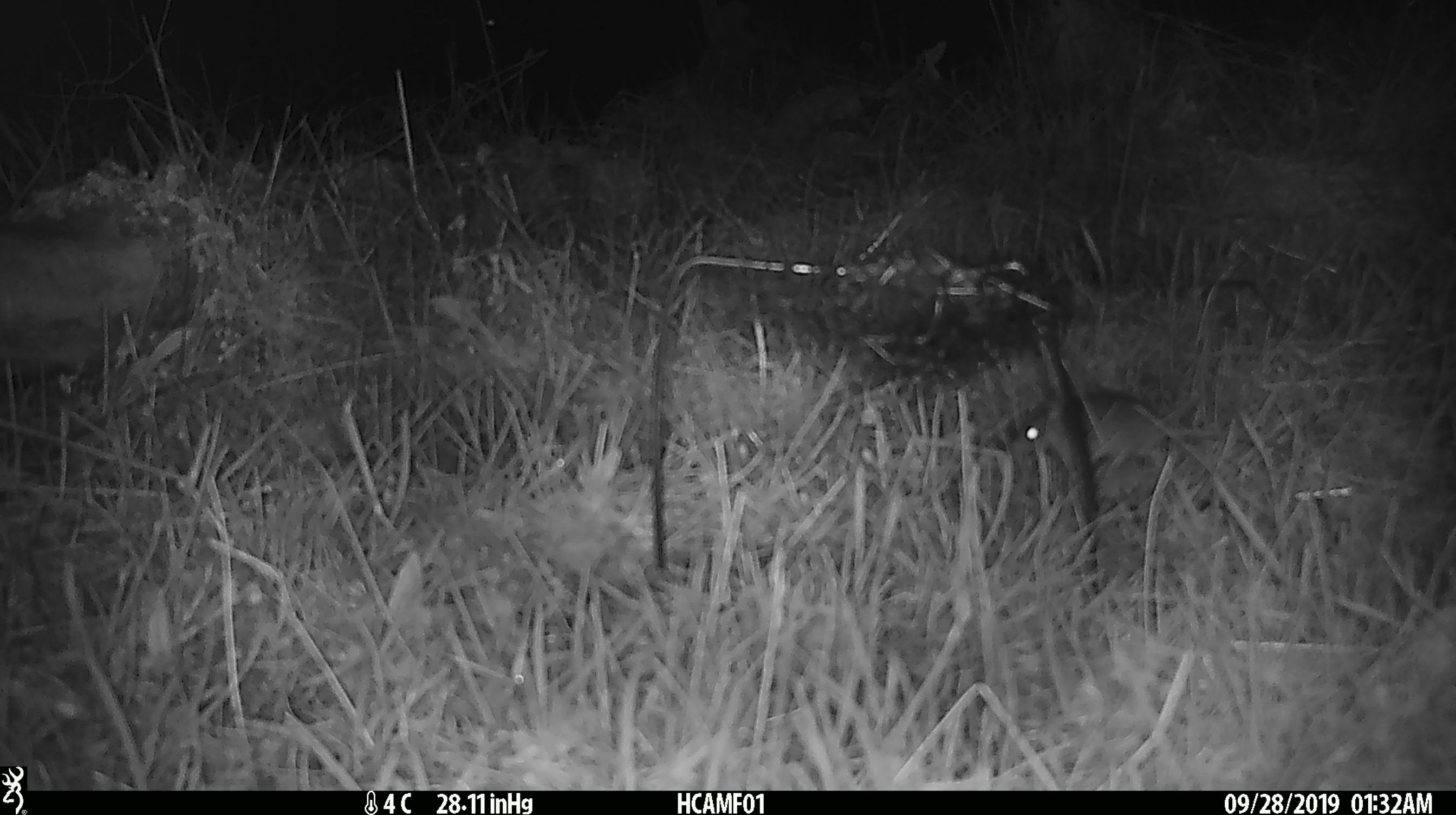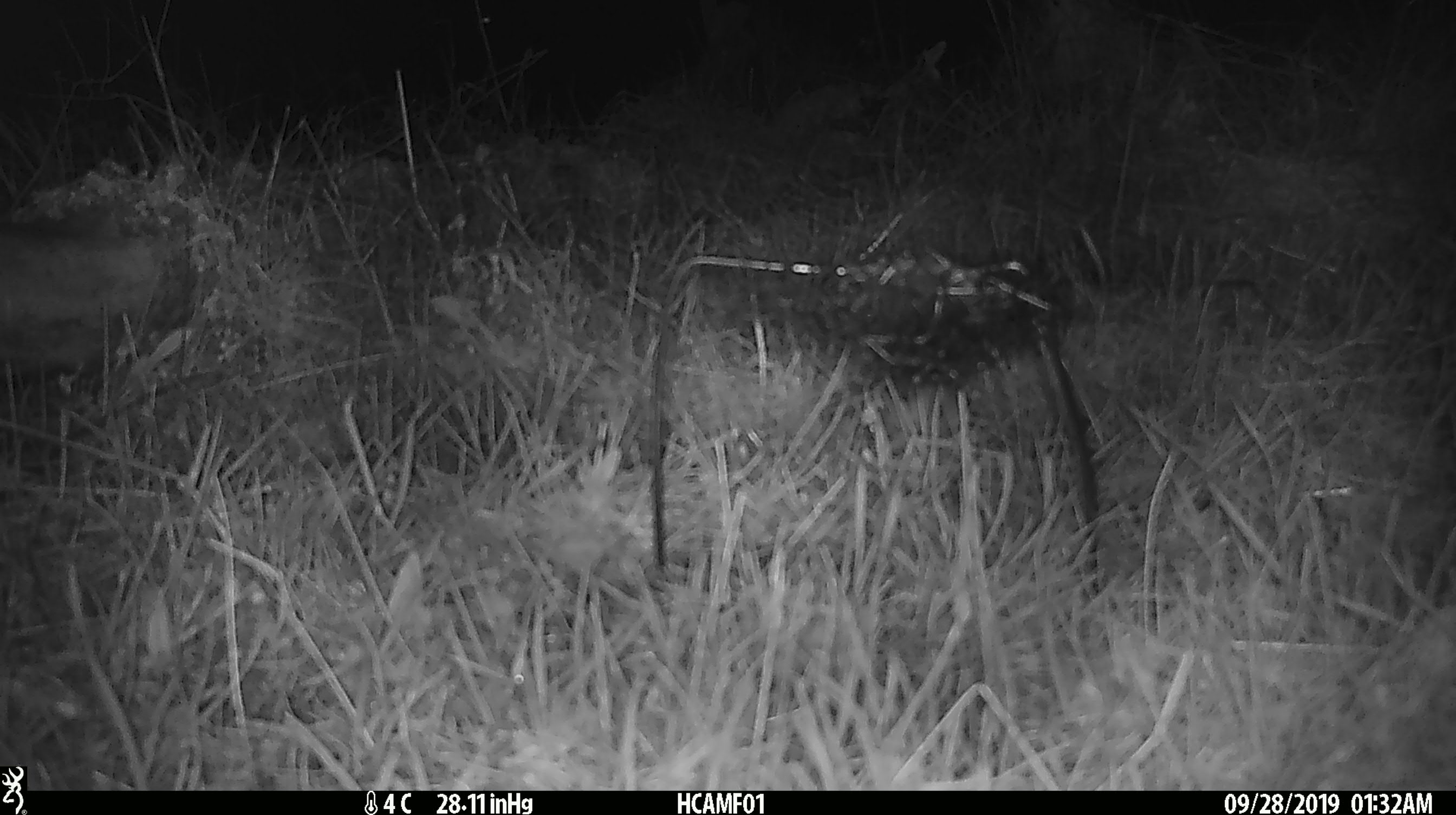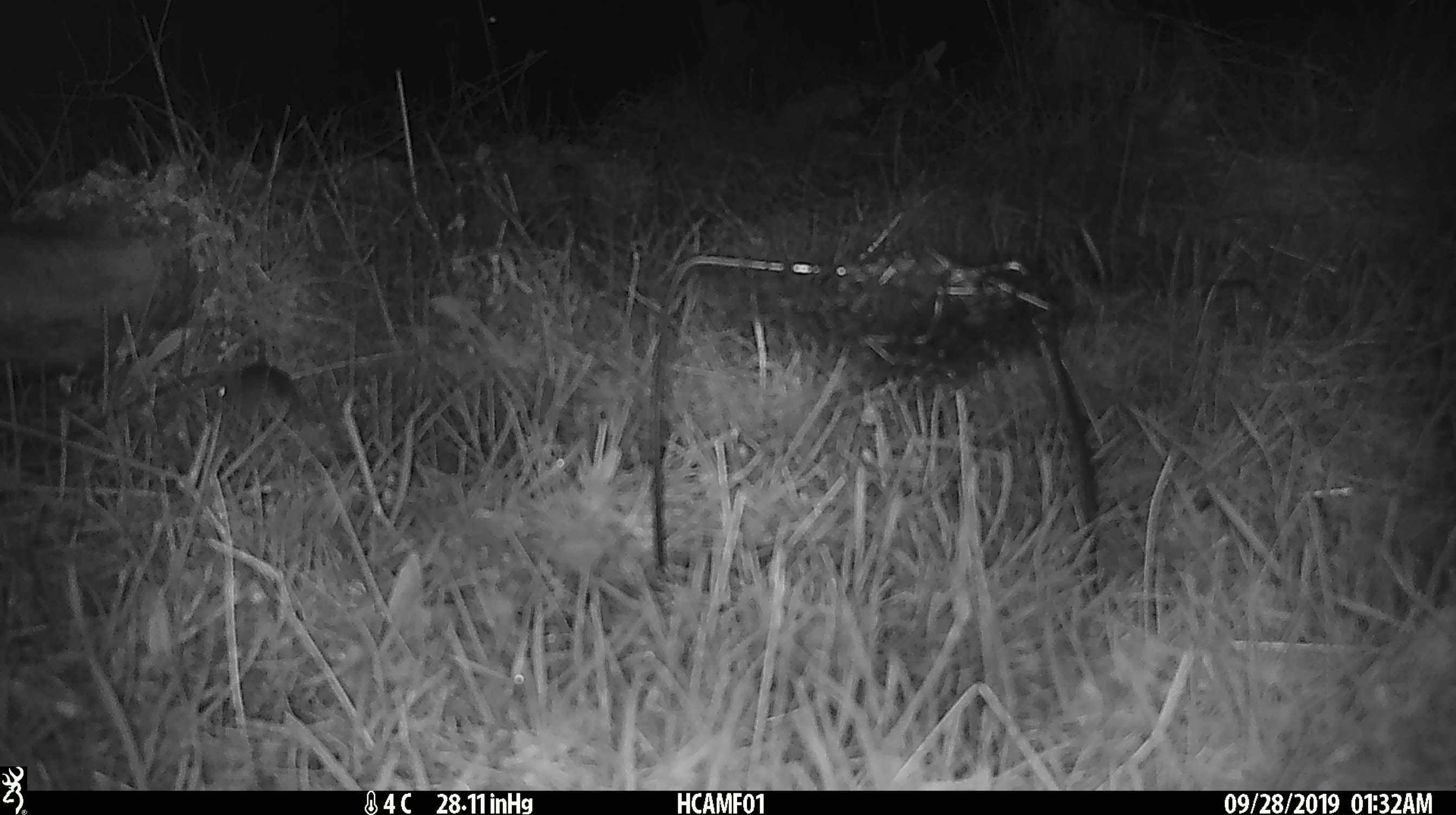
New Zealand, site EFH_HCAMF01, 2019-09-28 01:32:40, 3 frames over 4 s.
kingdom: Animalia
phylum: Chordata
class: Mammalia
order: Rodentia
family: Muridae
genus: Mus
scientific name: Mus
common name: mouse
Mouse (Mus).